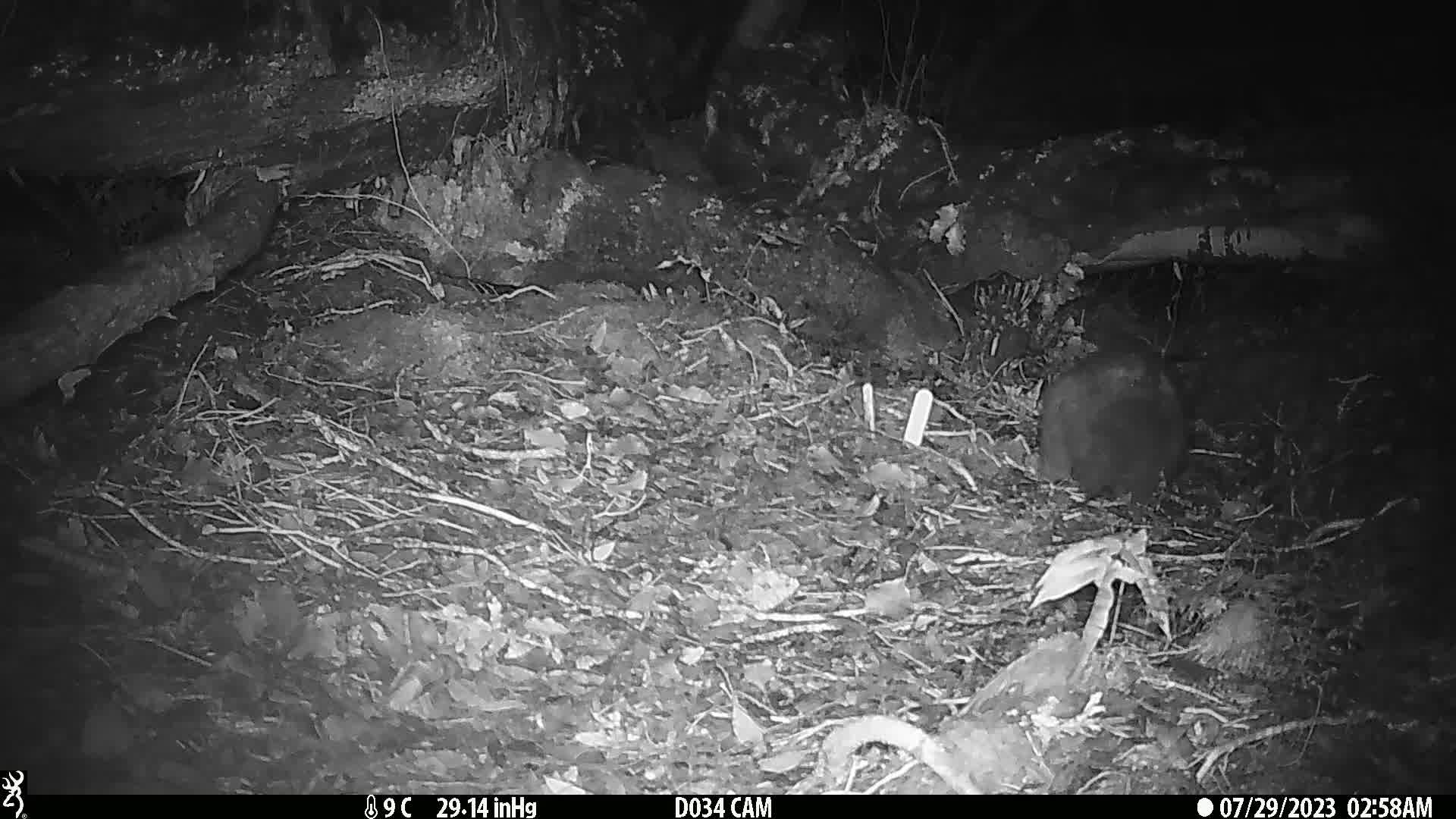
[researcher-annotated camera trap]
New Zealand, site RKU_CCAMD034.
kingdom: Animalia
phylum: Chordata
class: Mammalia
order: Diprotodontia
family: Phalangeridae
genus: Trichosurus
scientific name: Trichosurus vulpecula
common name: common brushtail possum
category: possum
Possum (common brushtail possum) (Trichosurus vulpecula).